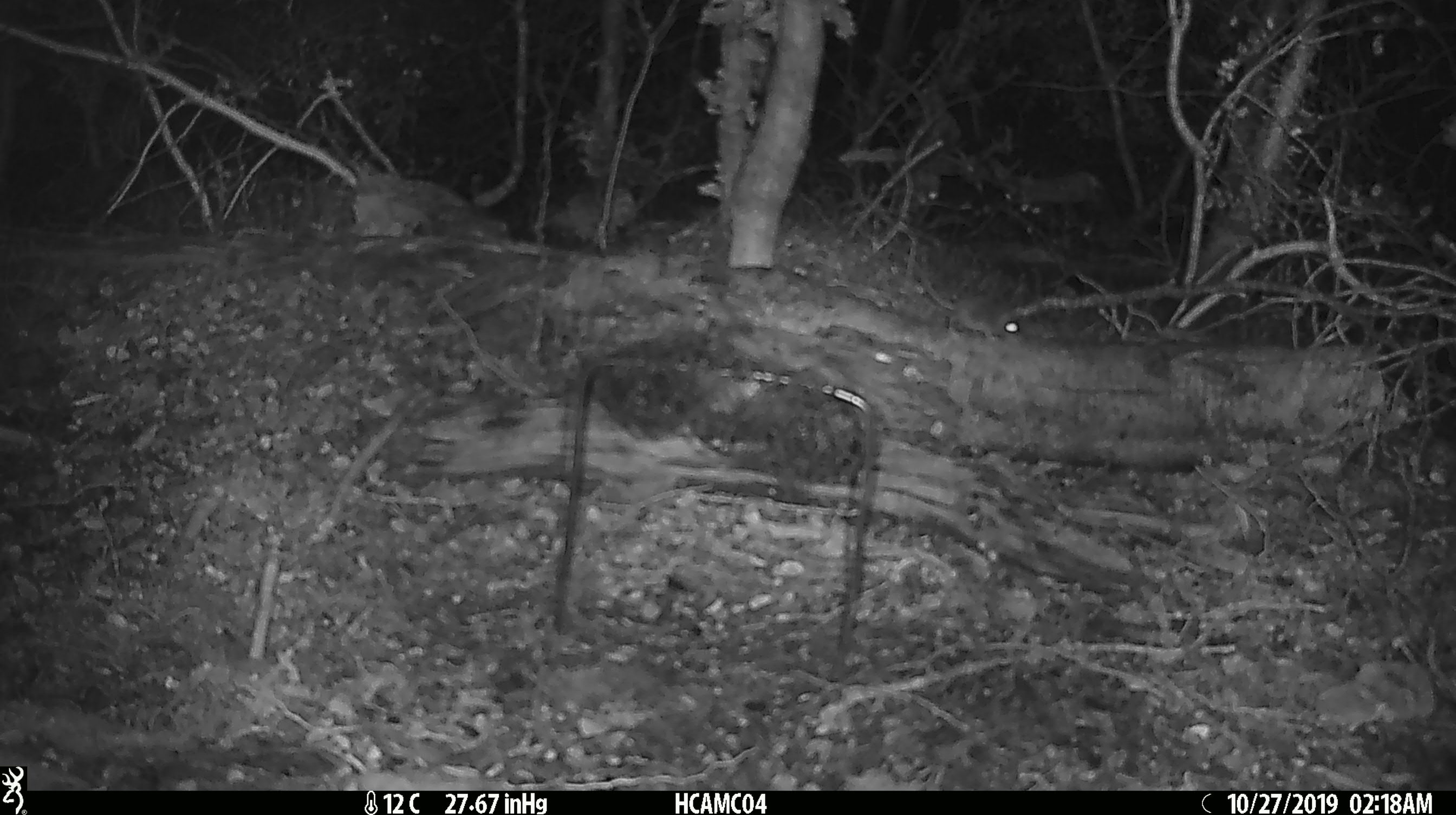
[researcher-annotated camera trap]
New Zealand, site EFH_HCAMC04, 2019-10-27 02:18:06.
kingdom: Animalia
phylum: Chordata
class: Mammalia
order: Rodentia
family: Muridae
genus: Mus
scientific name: Mus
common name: mouse